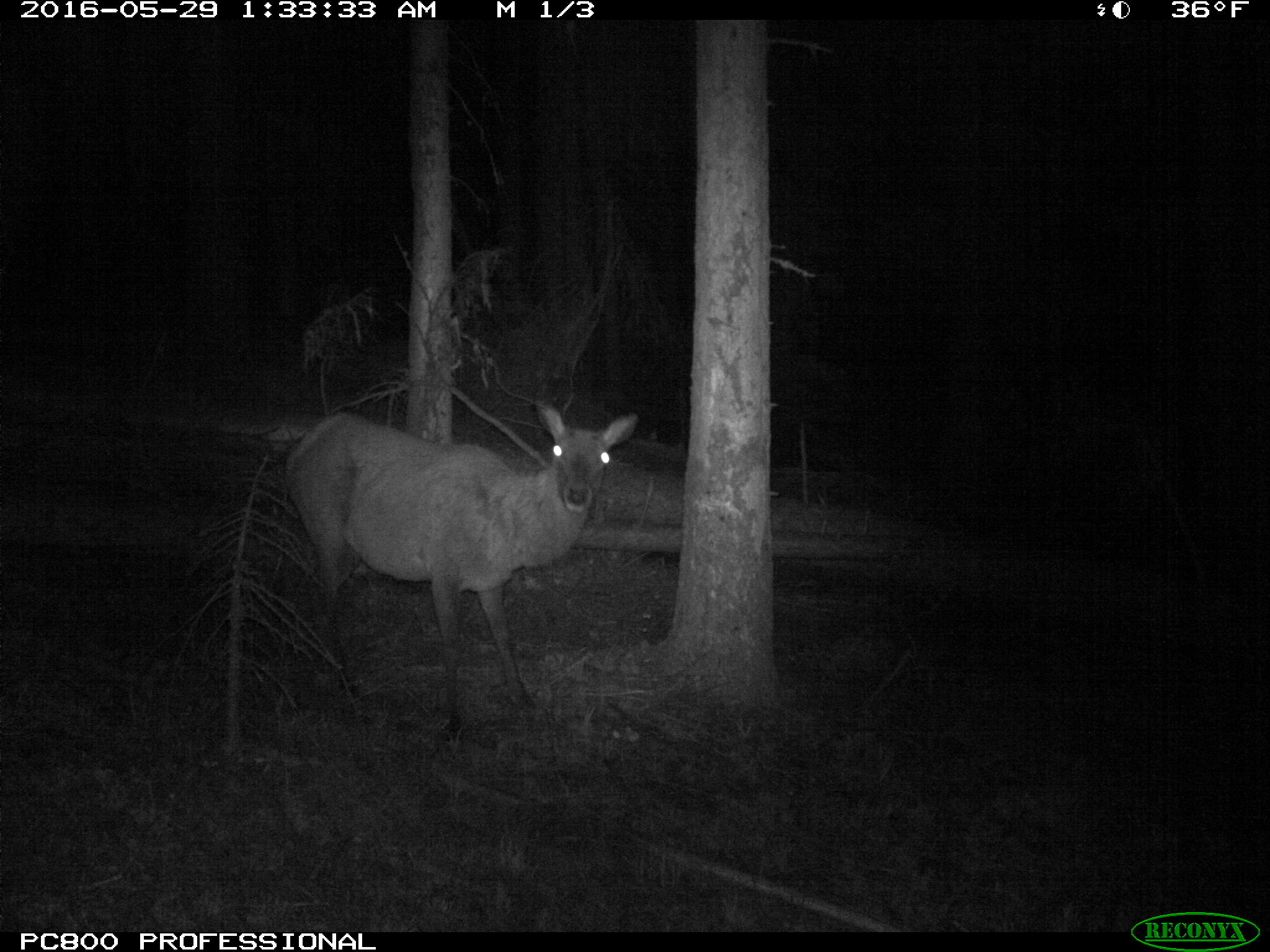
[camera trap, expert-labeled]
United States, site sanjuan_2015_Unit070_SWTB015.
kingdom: Animalia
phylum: Chordata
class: Mammalia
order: Artiodactyla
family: Cervidae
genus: Cervus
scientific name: Cervus elaphus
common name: red deer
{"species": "Cervus elaphus (red deer)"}